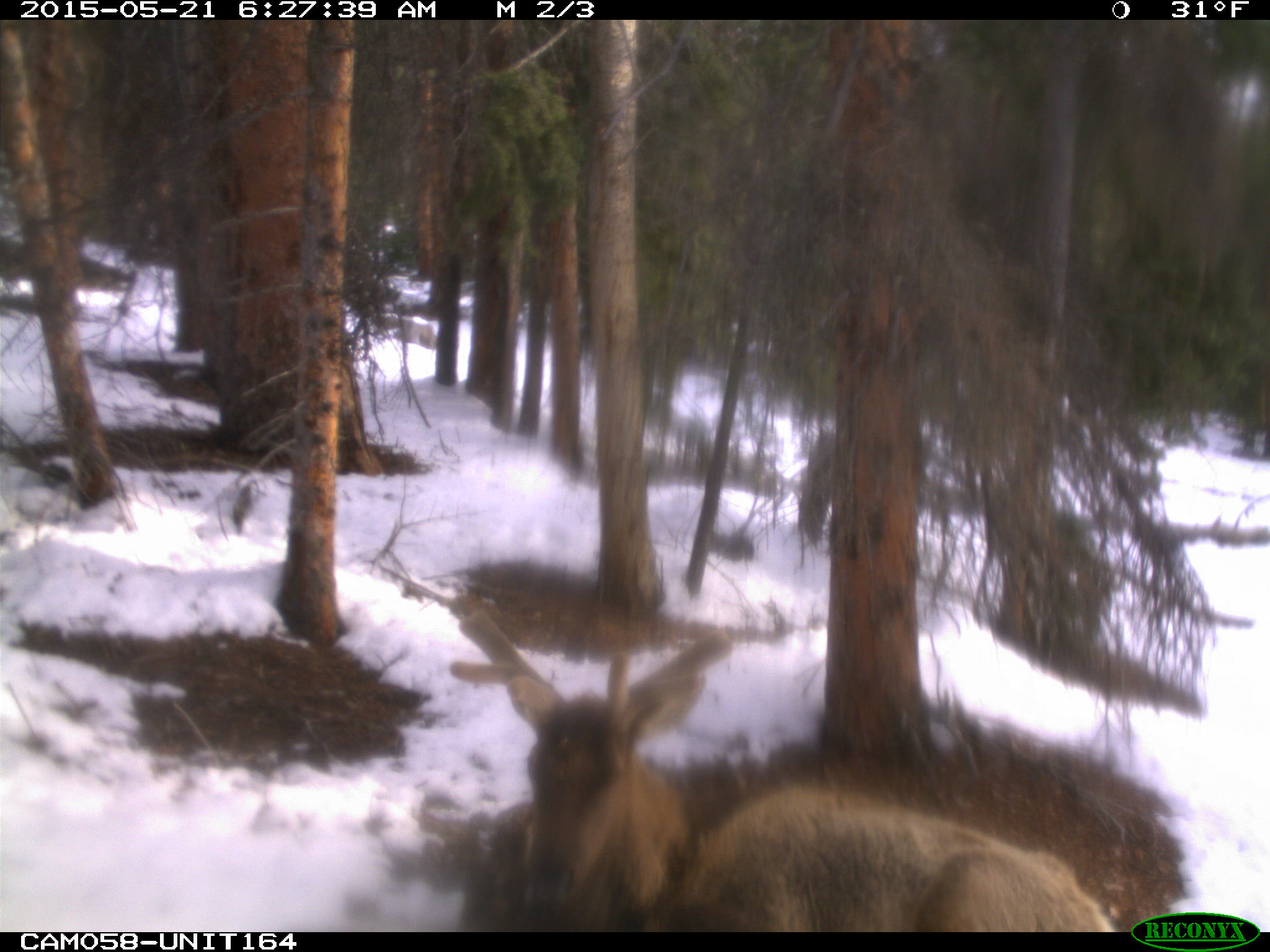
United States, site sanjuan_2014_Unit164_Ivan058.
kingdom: Animalia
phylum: Chordata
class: Mammalia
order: Artiodactyla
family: Cervidae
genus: Cervus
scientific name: Cervus elaphus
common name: red deer